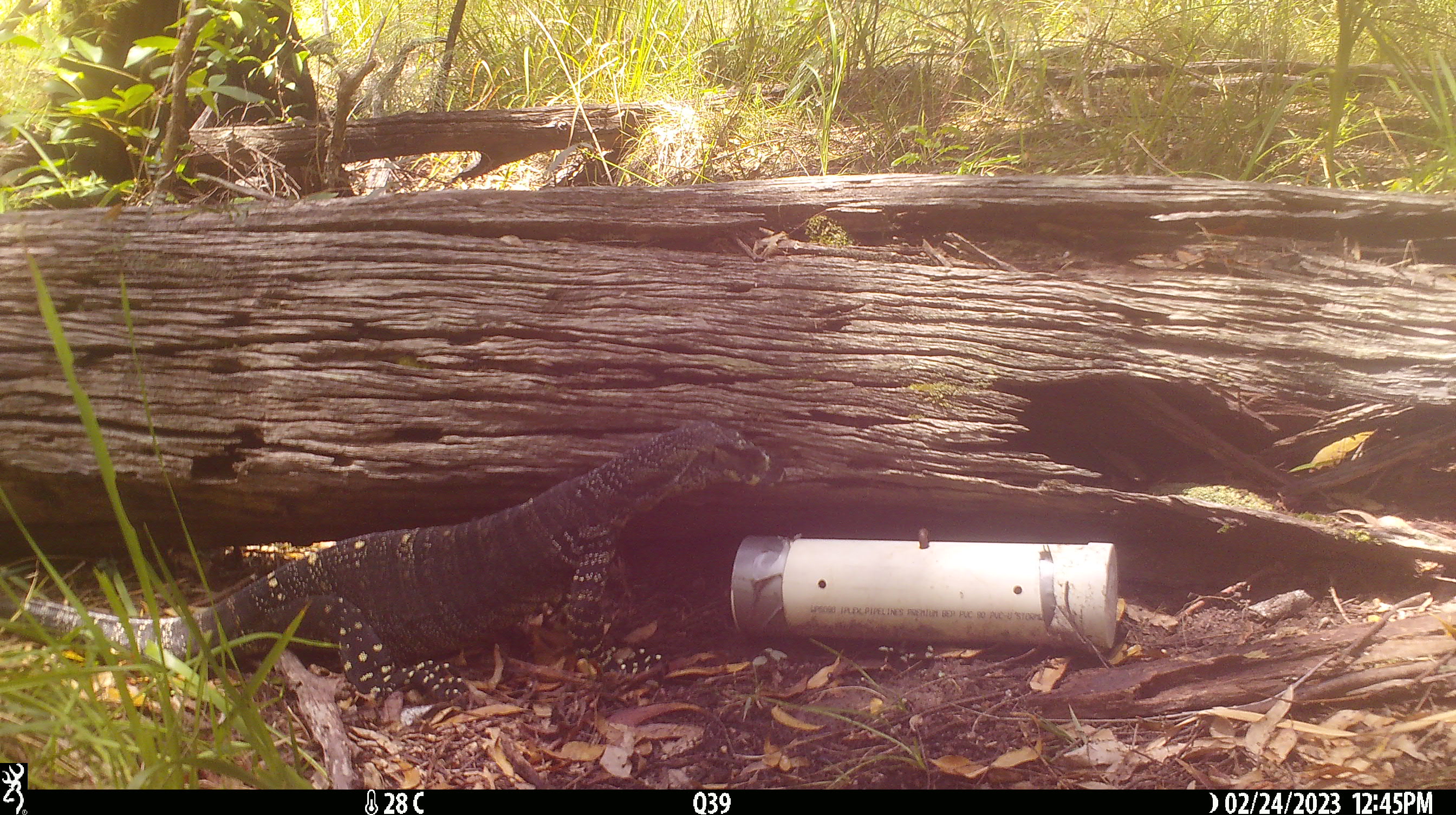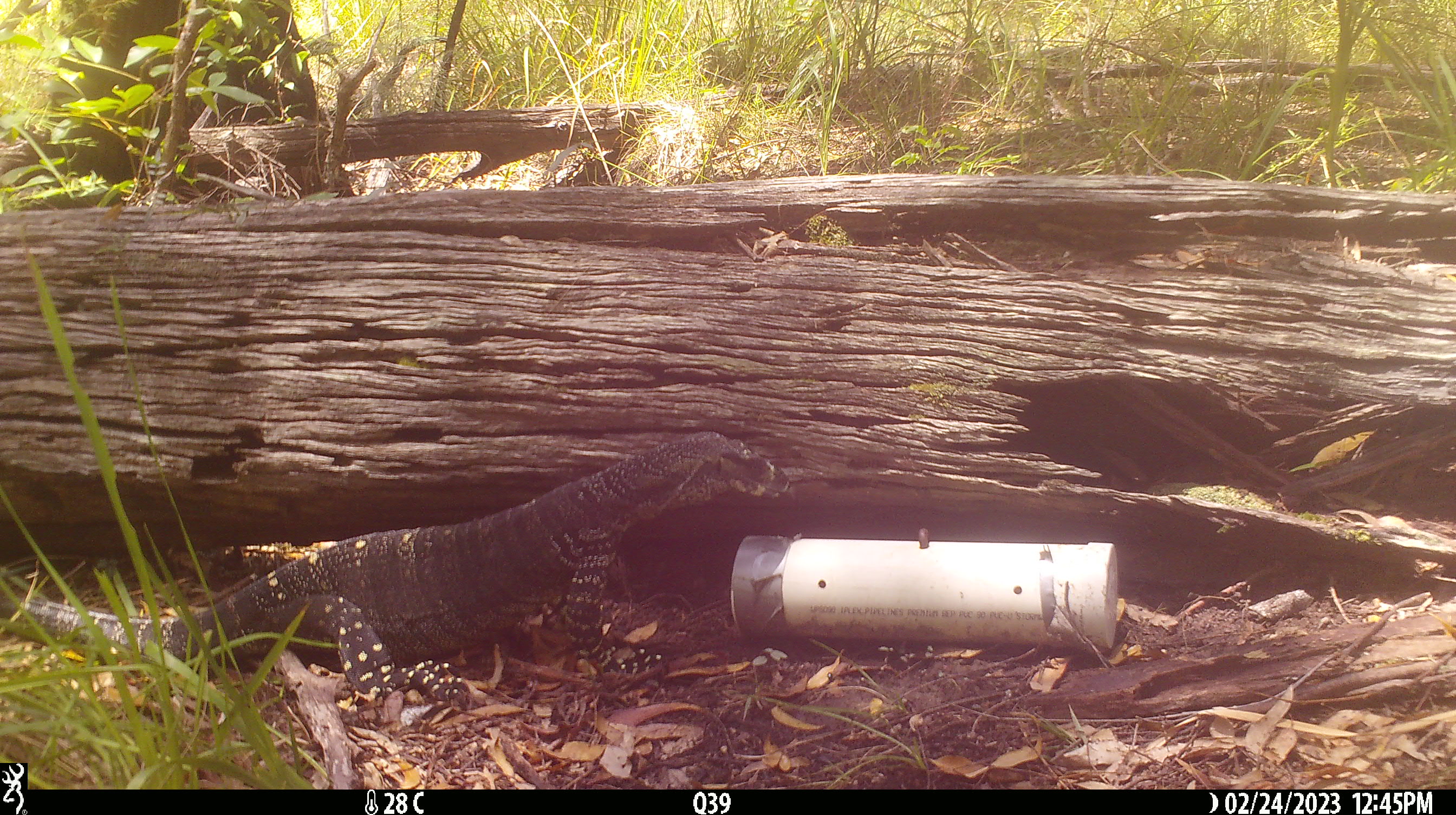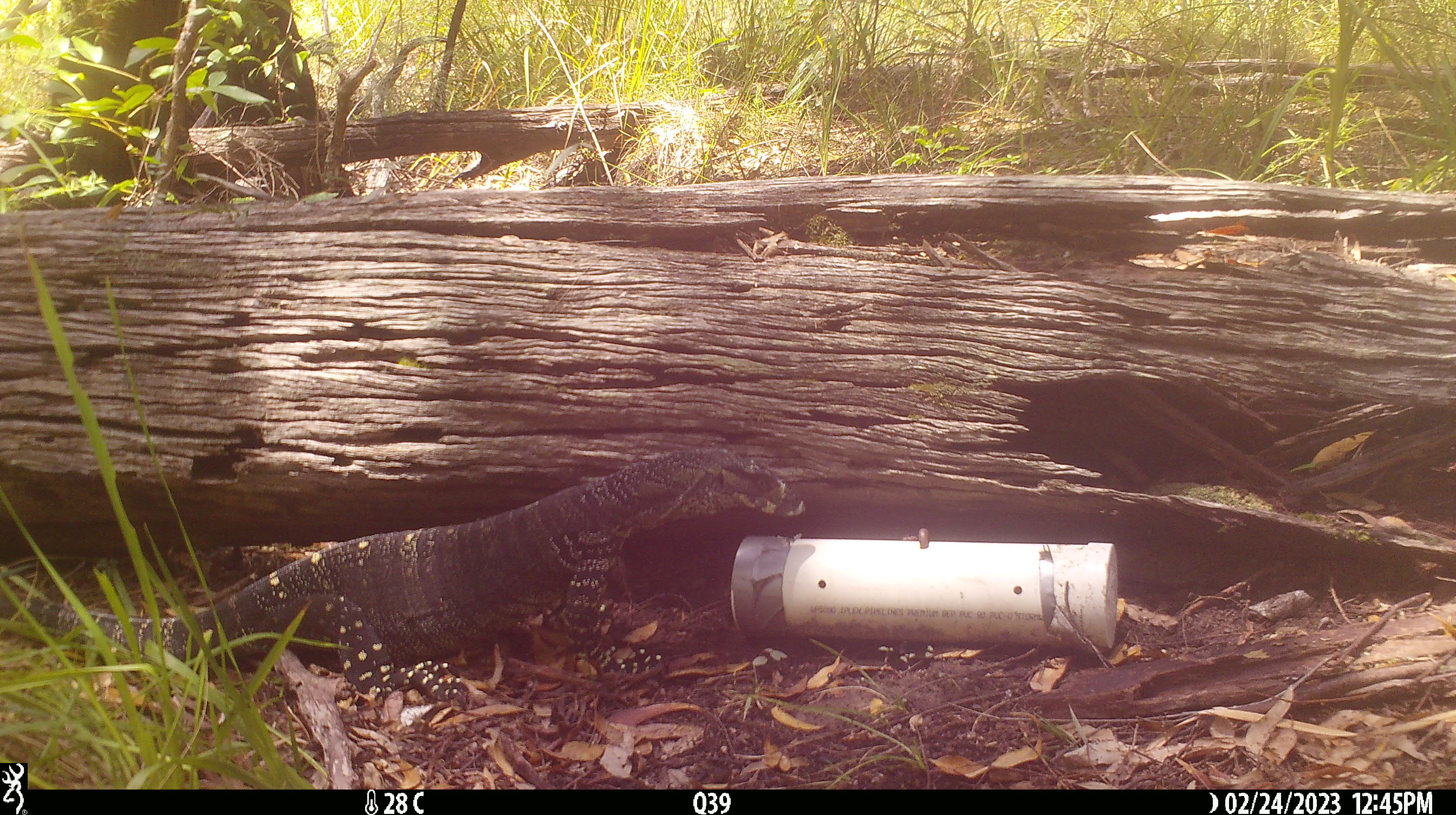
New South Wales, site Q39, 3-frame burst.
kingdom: Animalia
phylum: Chordata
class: Reptilia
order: Squamata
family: Varanidae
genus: Varanus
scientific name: Varanus varius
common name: lace monitor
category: goanna